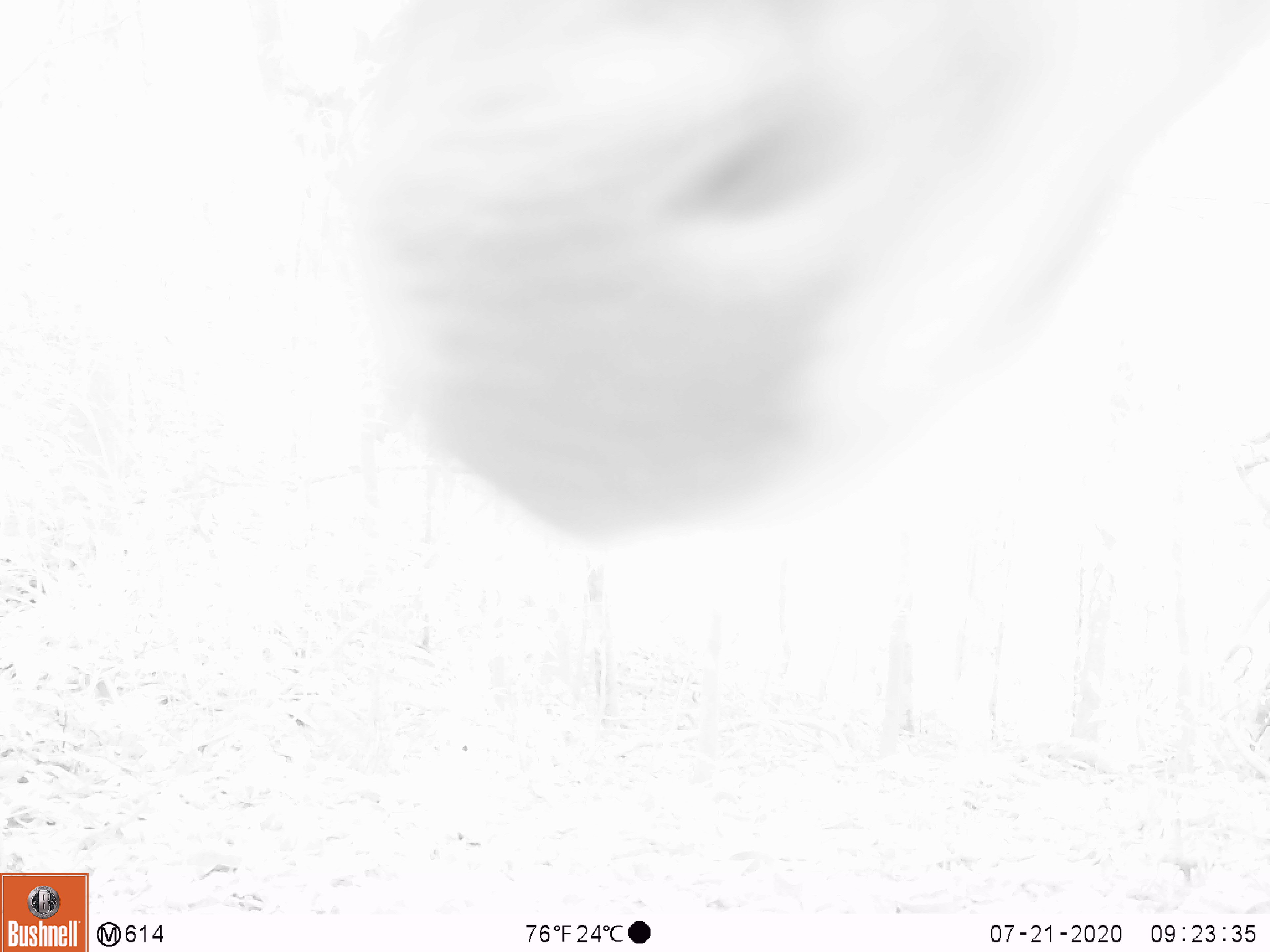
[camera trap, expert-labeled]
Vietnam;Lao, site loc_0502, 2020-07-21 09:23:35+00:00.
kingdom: Animalia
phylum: Chordata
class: Mammalia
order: Artiodactyla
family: Cervidae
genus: Rusa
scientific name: Rusa unicolor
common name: sambar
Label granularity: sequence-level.